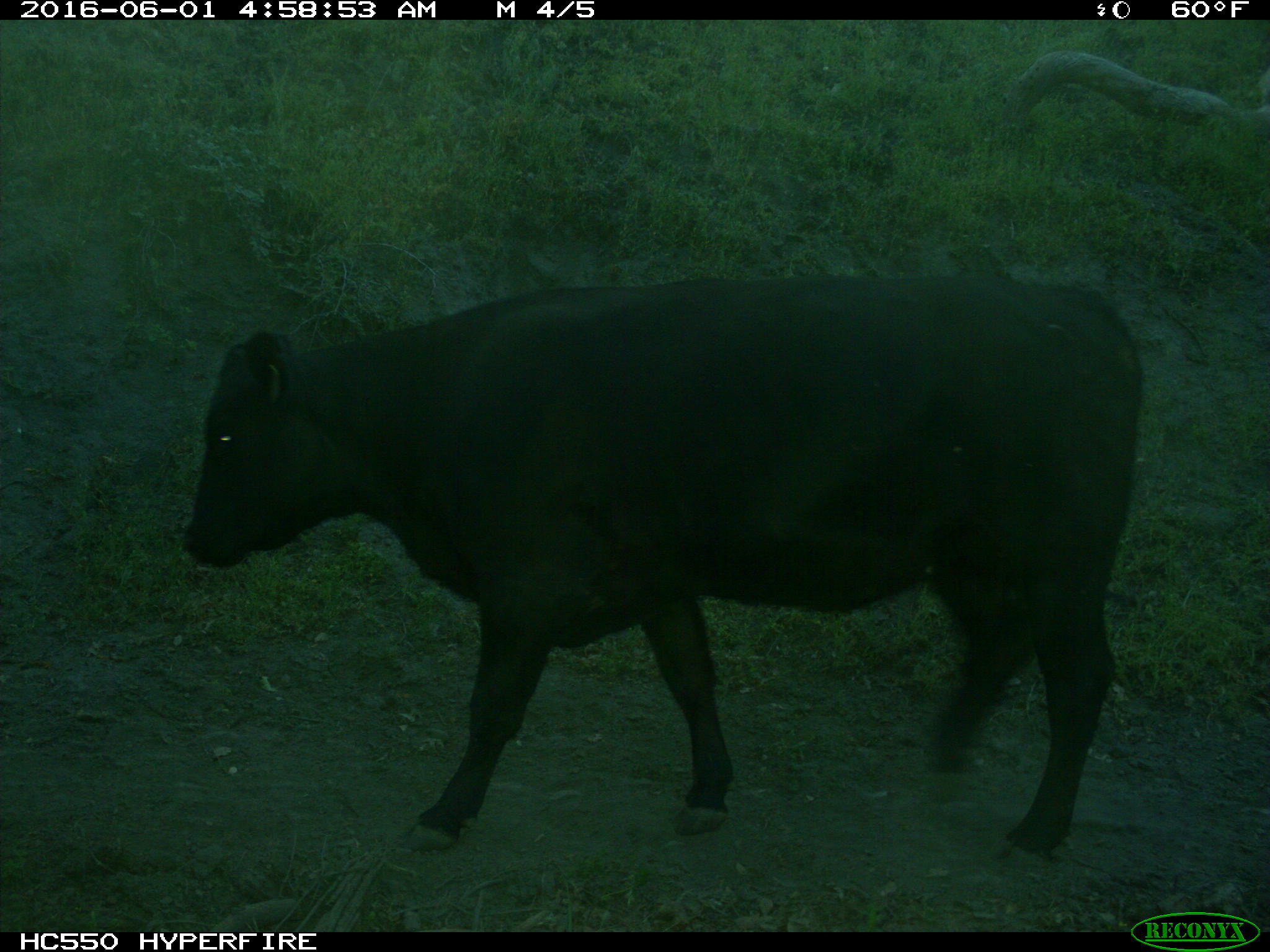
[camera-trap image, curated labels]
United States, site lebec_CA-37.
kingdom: Animalia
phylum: Chordata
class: Mammalia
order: Artiodactyla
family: Bovidae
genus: Bos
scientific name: Bos taurus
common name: domestic cow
Bos taurus (domestic cow).